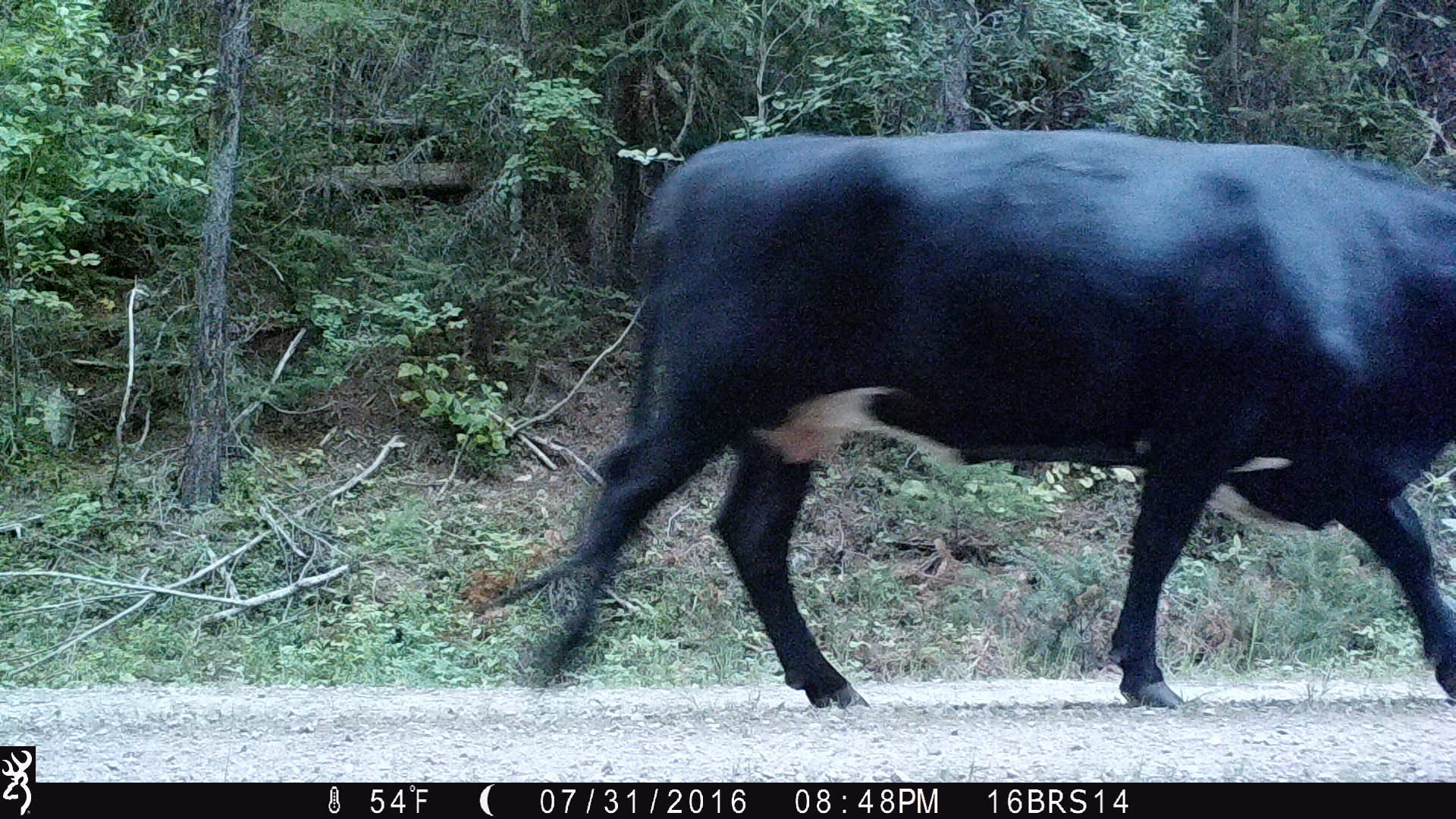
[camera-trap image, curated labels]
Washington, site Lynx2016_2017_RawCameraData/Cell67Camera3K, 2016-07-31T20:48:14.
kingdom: Animalia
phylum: Chordata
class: Mammalia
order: Artiodactyla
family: Bovidae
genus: Bos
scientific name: Bos taurus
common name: domestic cattle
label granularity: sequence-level